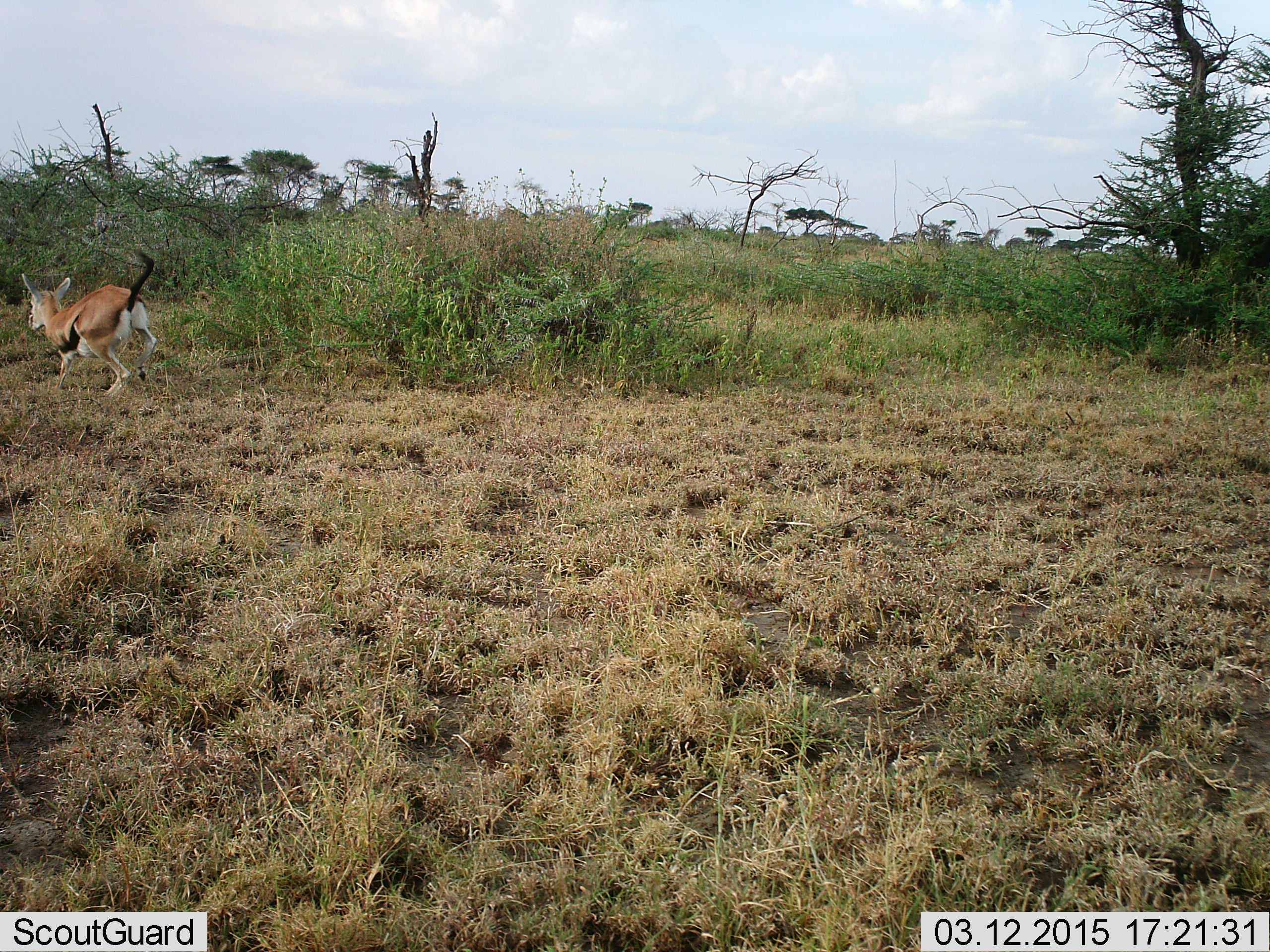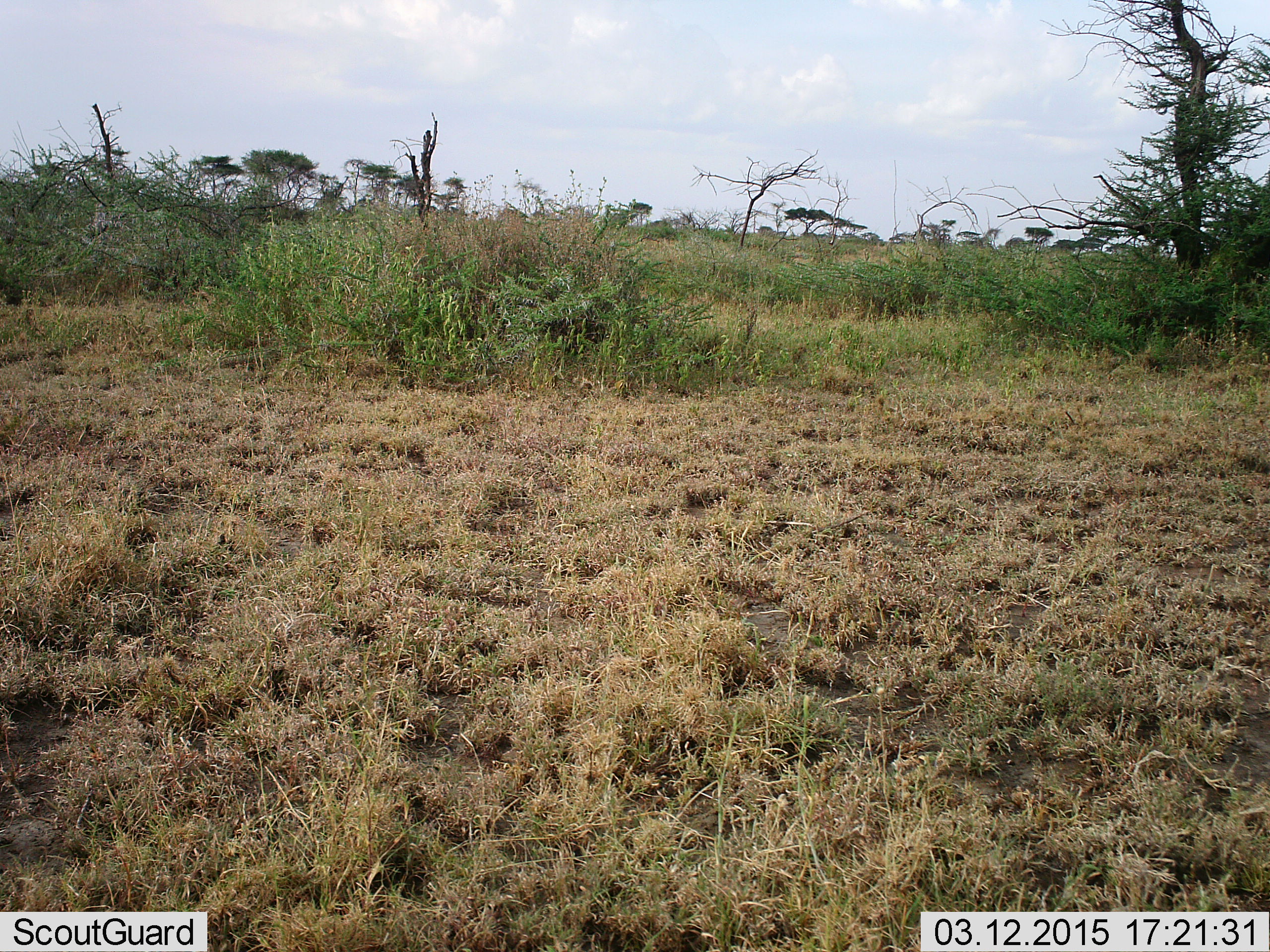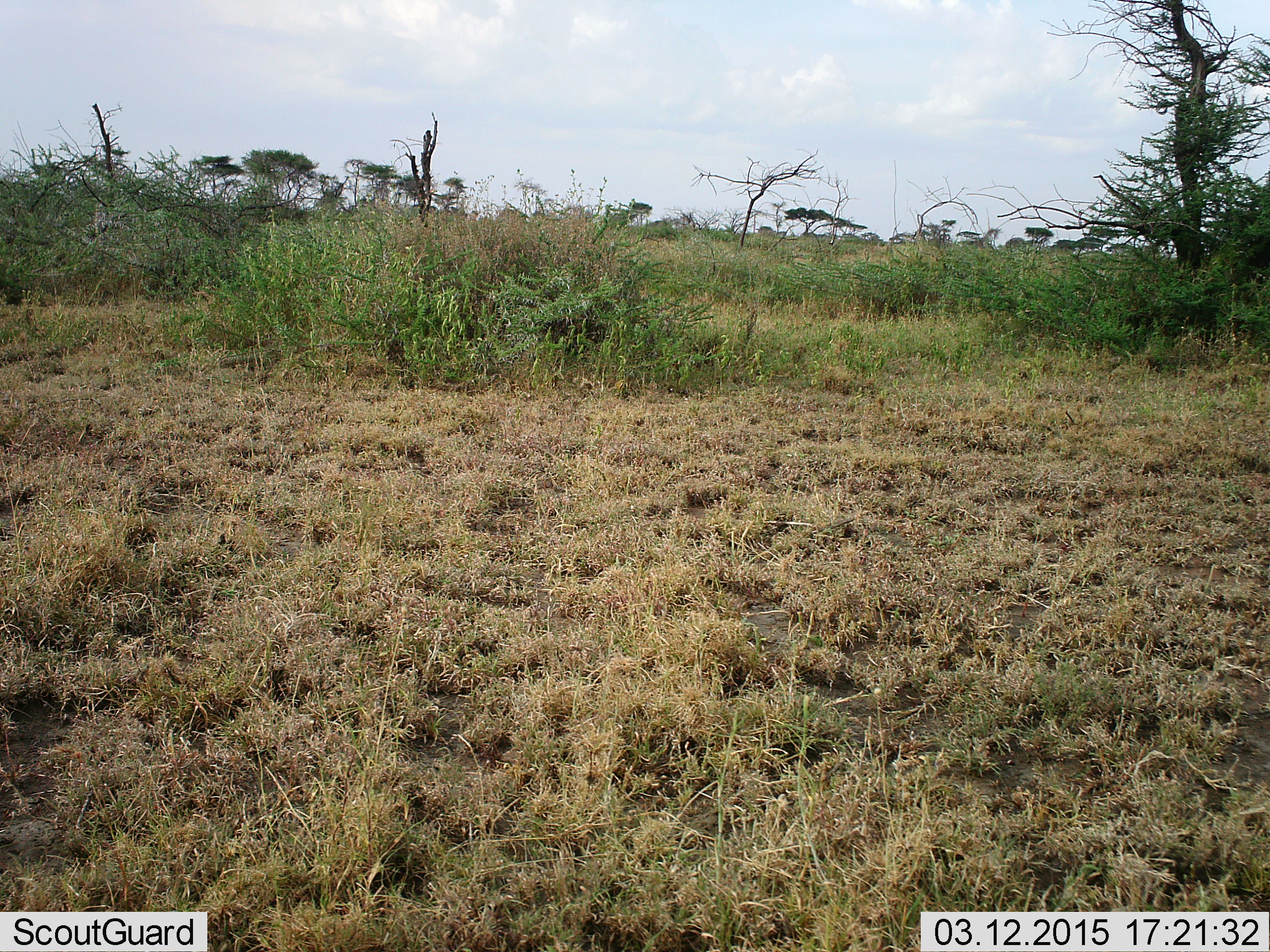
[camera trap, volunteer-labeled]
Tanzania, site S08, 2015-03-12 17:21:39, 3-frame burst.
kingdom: Animalia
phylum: Chordata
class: Mammalia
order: Artiodactyla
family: Bovidae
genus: Eudorcas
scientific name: Eudorcas thomsonii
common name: thomson's gazelle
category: gazellethomsons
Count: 1.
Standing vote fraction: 10%.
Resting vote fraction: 0%.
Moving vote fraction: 100%.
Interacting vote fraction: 0%.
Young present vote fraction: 0%.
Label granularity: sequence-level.